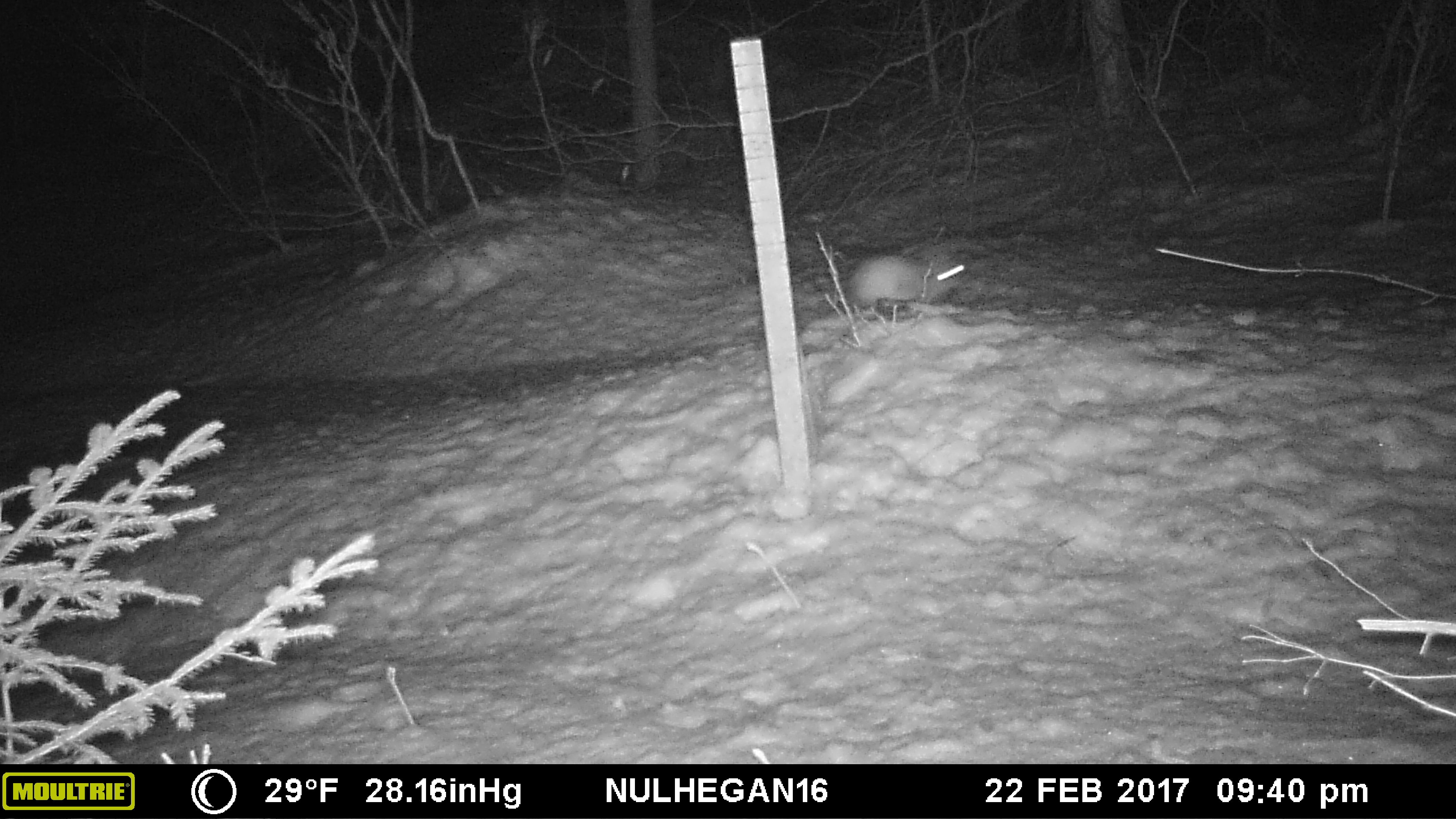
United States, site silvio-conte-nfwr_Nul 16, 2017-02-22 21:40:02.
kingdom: Animalia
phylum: Chordata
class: Mammalia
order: Lagomorpha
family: Leporidae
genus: Lepus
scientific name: Lepus americanus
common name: snowshoe hare